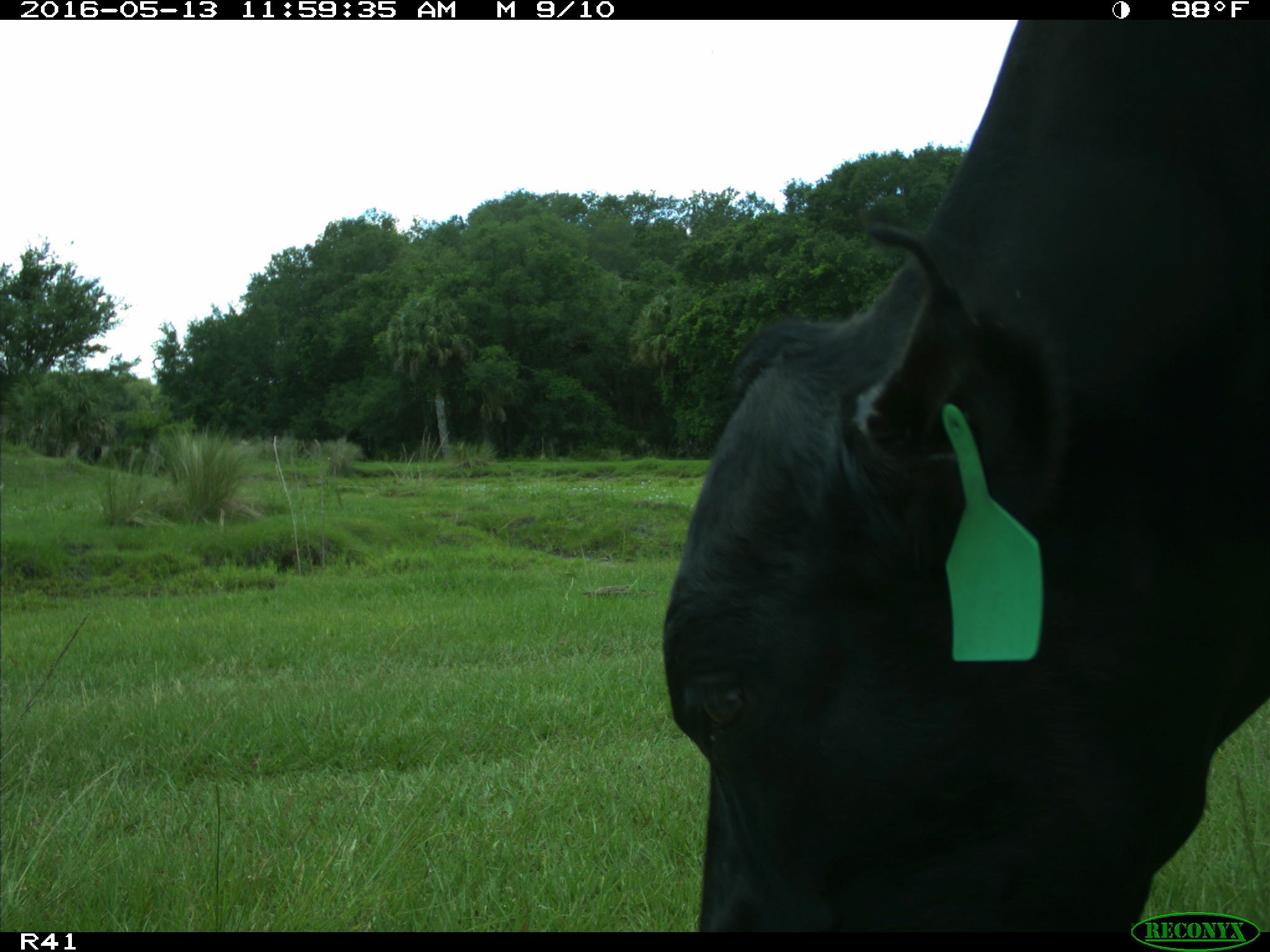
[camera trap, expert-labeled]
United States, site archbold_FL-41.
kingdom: Animalia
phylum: Chordata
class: Mammalia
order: Artiodactyla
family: Bovidae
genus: Bos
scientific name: Bos taurus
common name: domestic cow